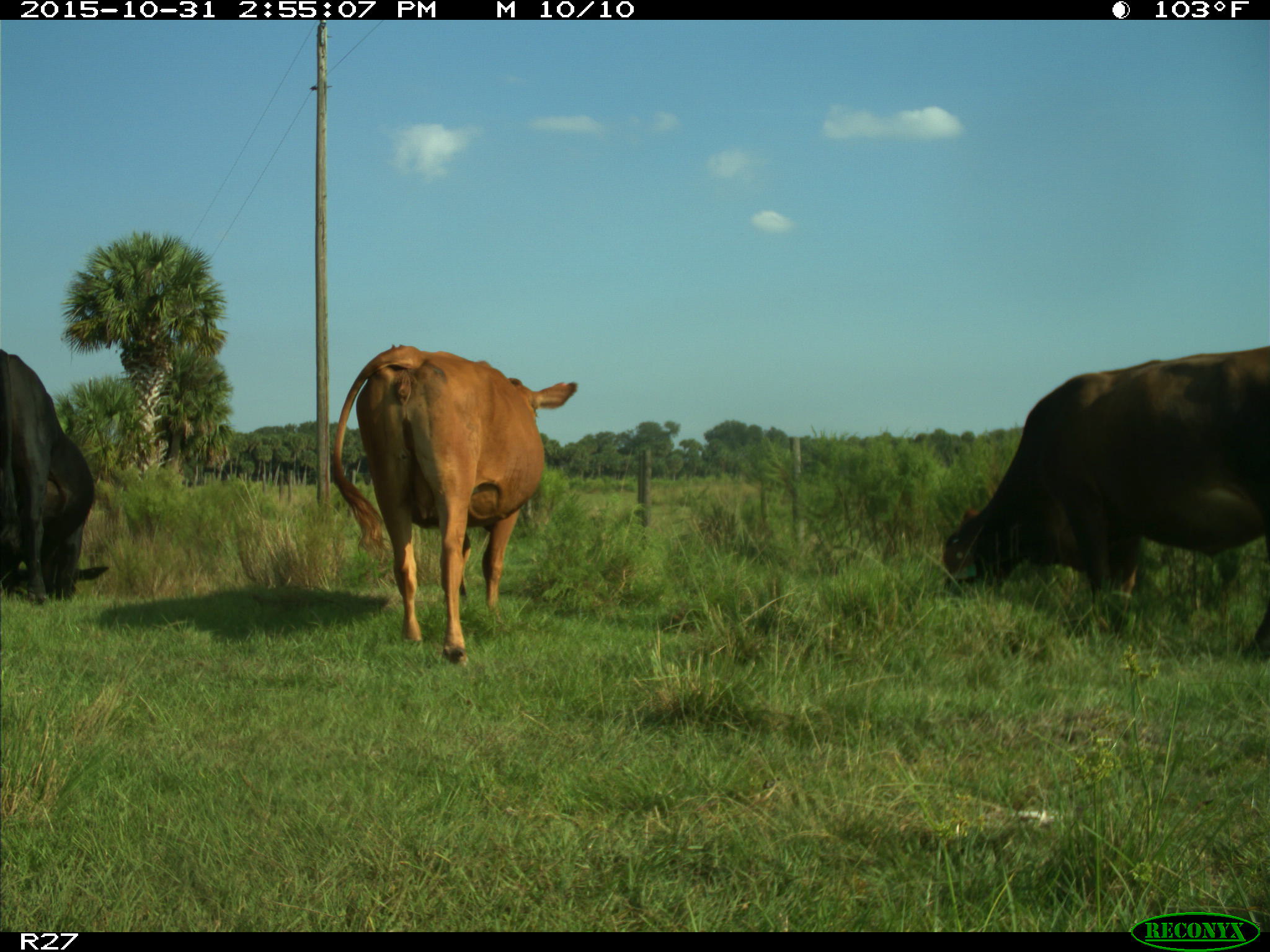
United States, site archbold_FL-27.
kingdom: Animalia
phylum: Chordata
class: Mammalia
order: Artiodactyla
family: Bovidae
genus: Bos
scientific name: Bos taurus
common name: domestic cow